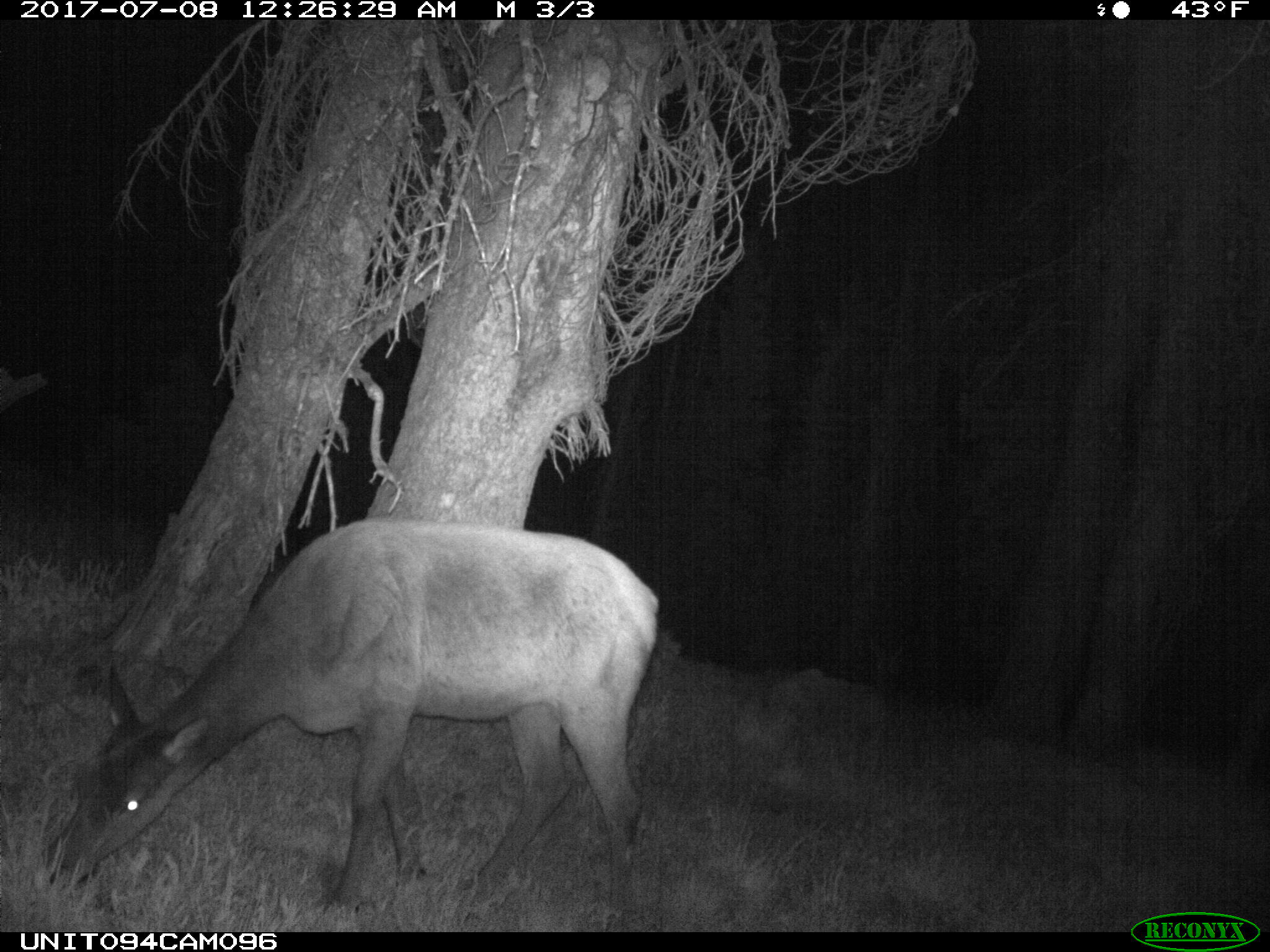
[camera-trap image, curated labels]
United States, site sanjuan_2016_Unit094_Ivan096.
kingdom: Animalia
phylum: Chordata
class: Mammalia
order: Artiodactyla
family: Cervidae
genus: Cervus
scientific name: Cervus elaphus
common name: red deer